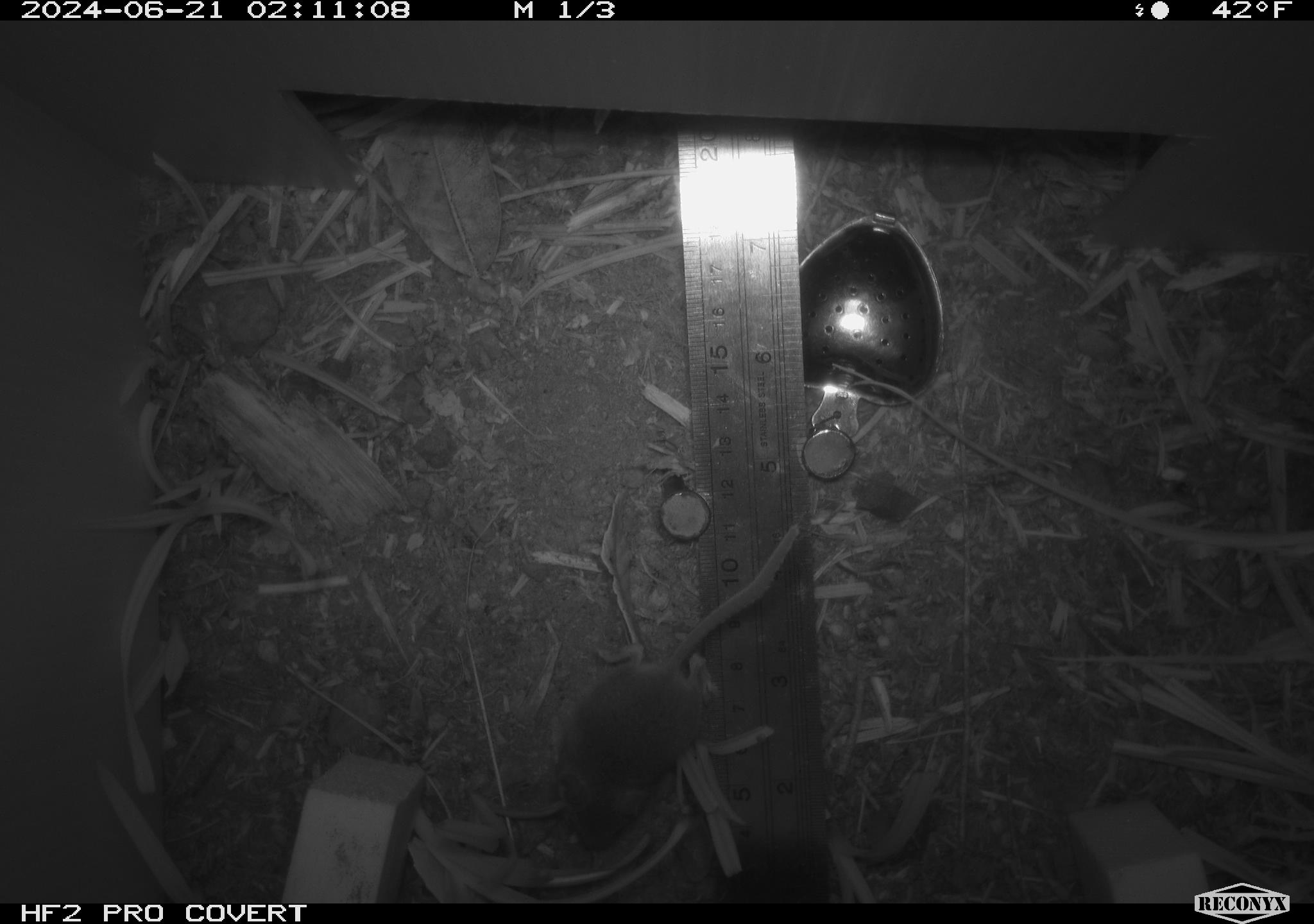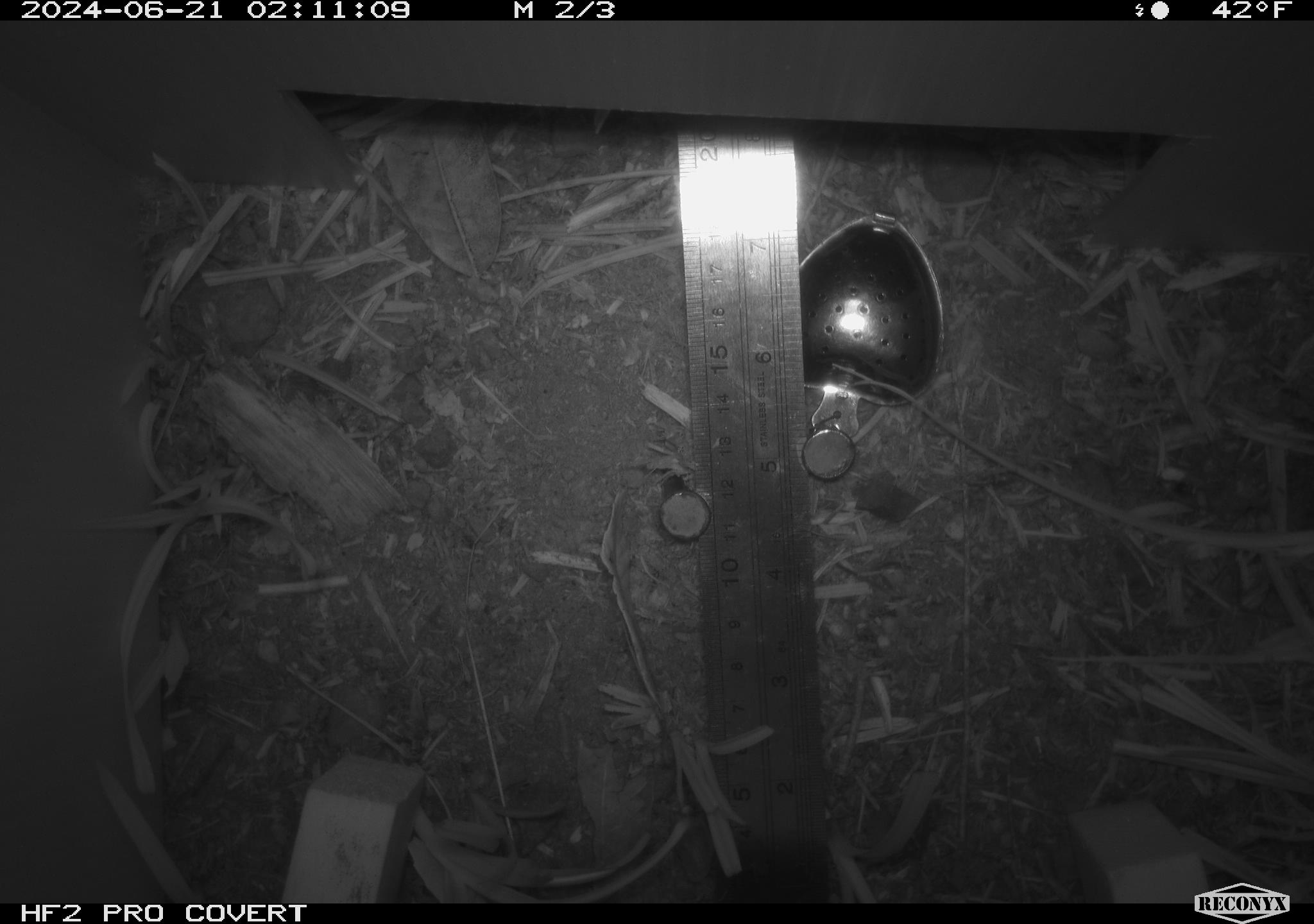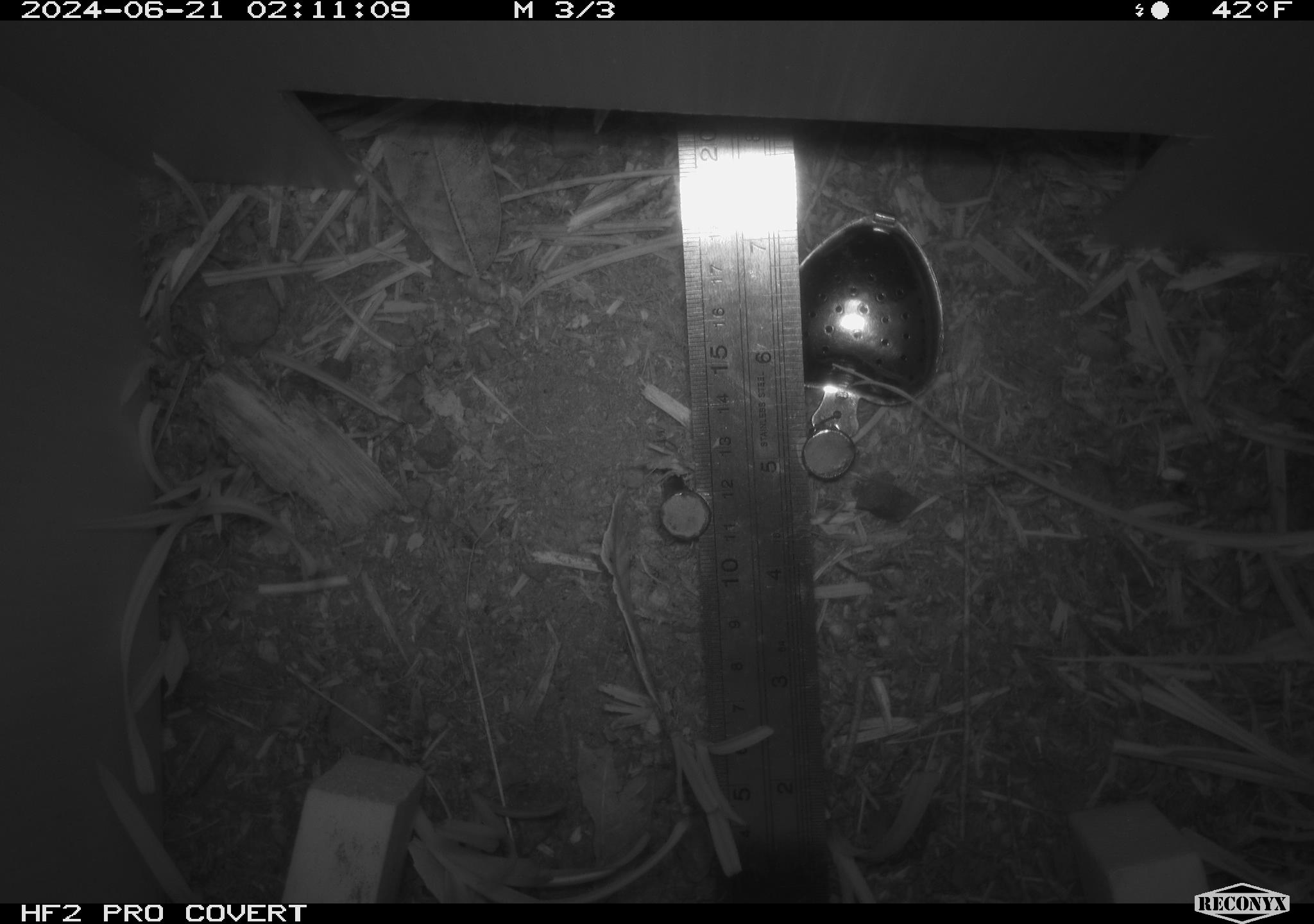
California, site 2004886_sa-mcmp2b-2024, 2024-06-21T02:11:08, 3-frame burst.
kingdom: Animalia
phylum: Chordata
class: Mammalia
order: Rodentia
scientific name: Rodentia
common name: mouse species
Mouse species (Rodentia).